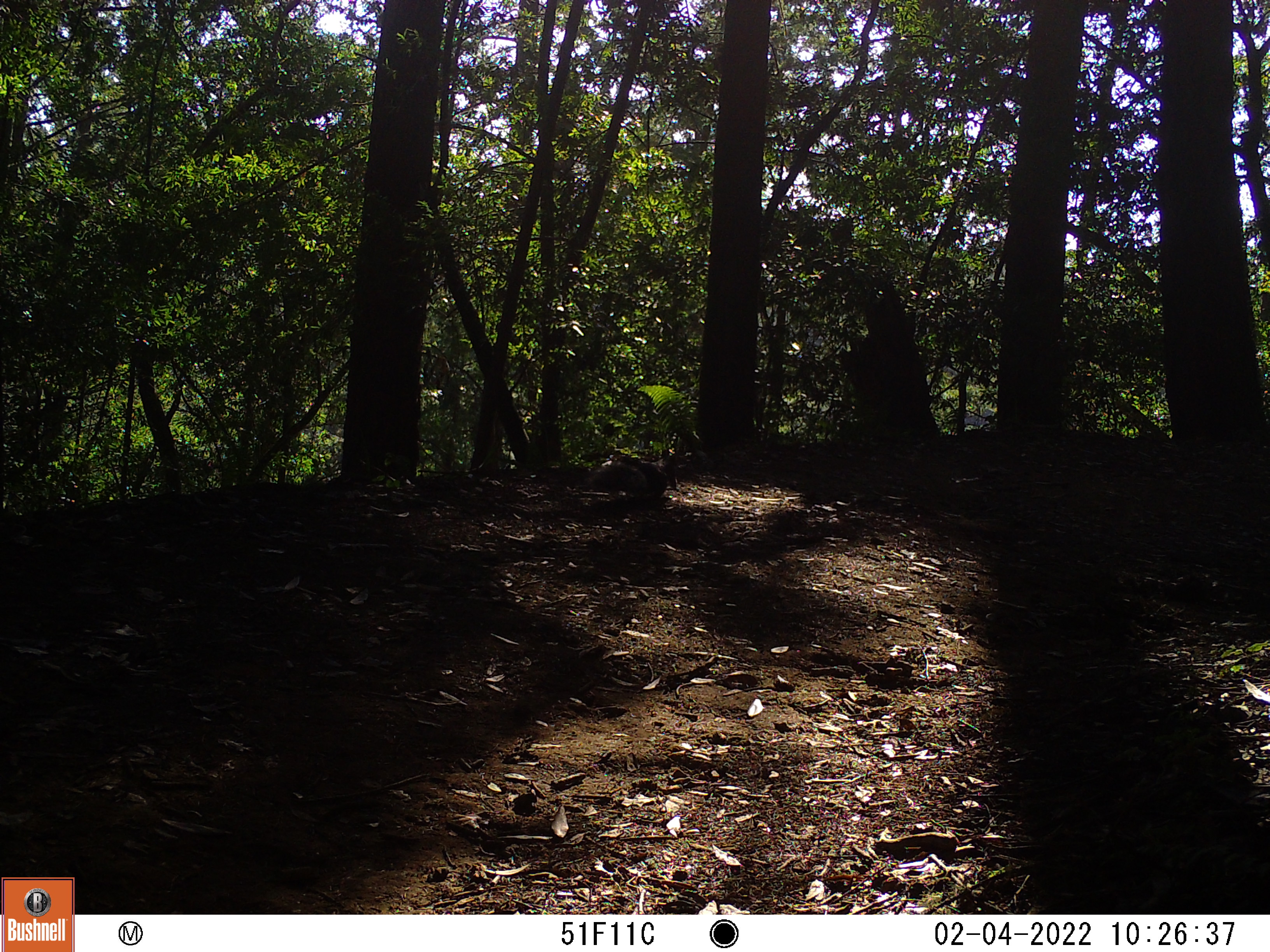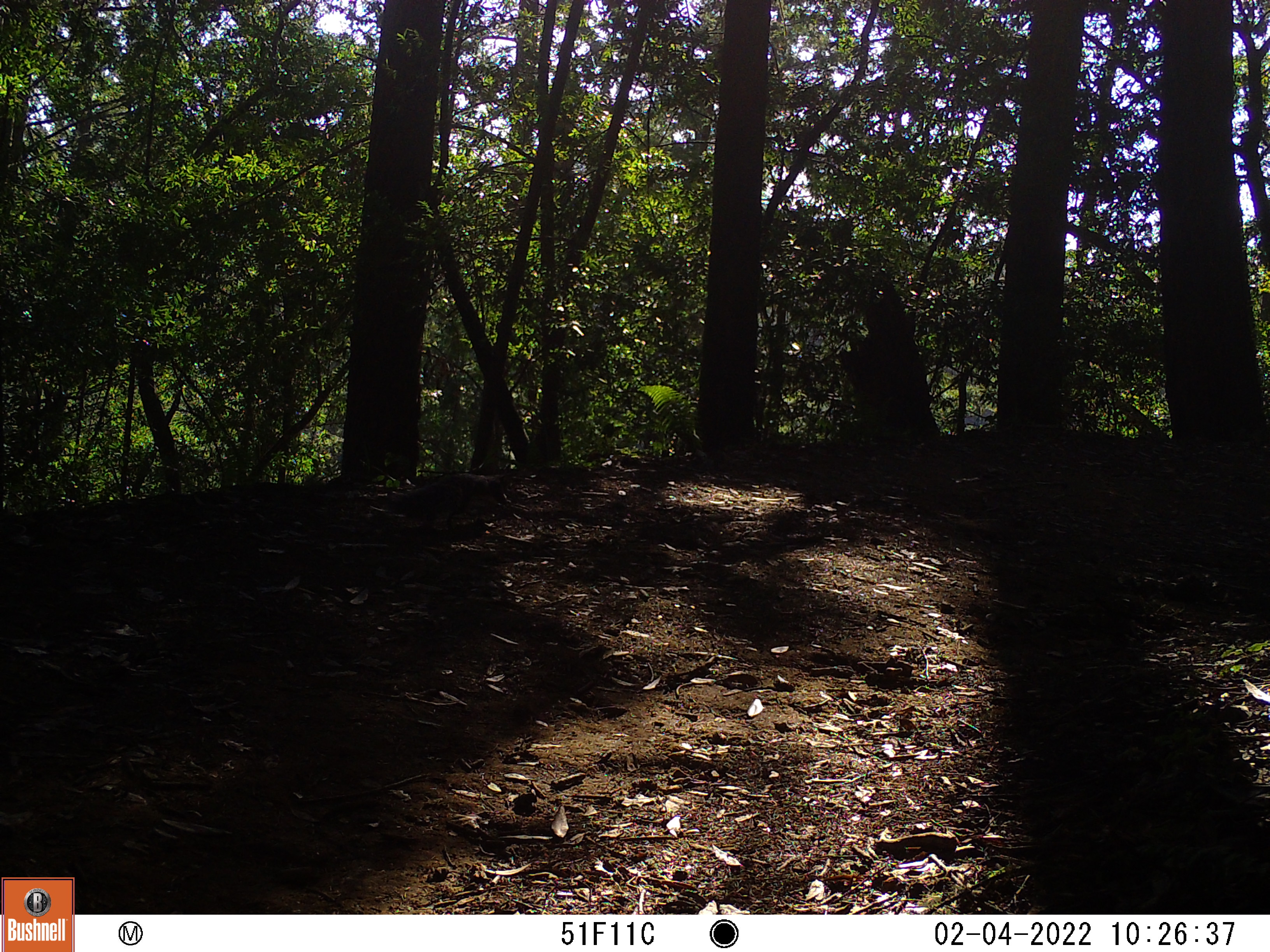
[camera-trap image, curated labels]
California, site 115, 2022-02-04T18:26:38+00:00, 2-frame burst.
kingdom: Animalia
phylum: Chordata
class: Mammalia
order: Rodentia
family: Sciuridae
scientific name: Sciuridae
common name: squirrel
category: unknown squirrel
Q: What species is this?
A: Unknown squirrel (squirrel) (Sciuridae).